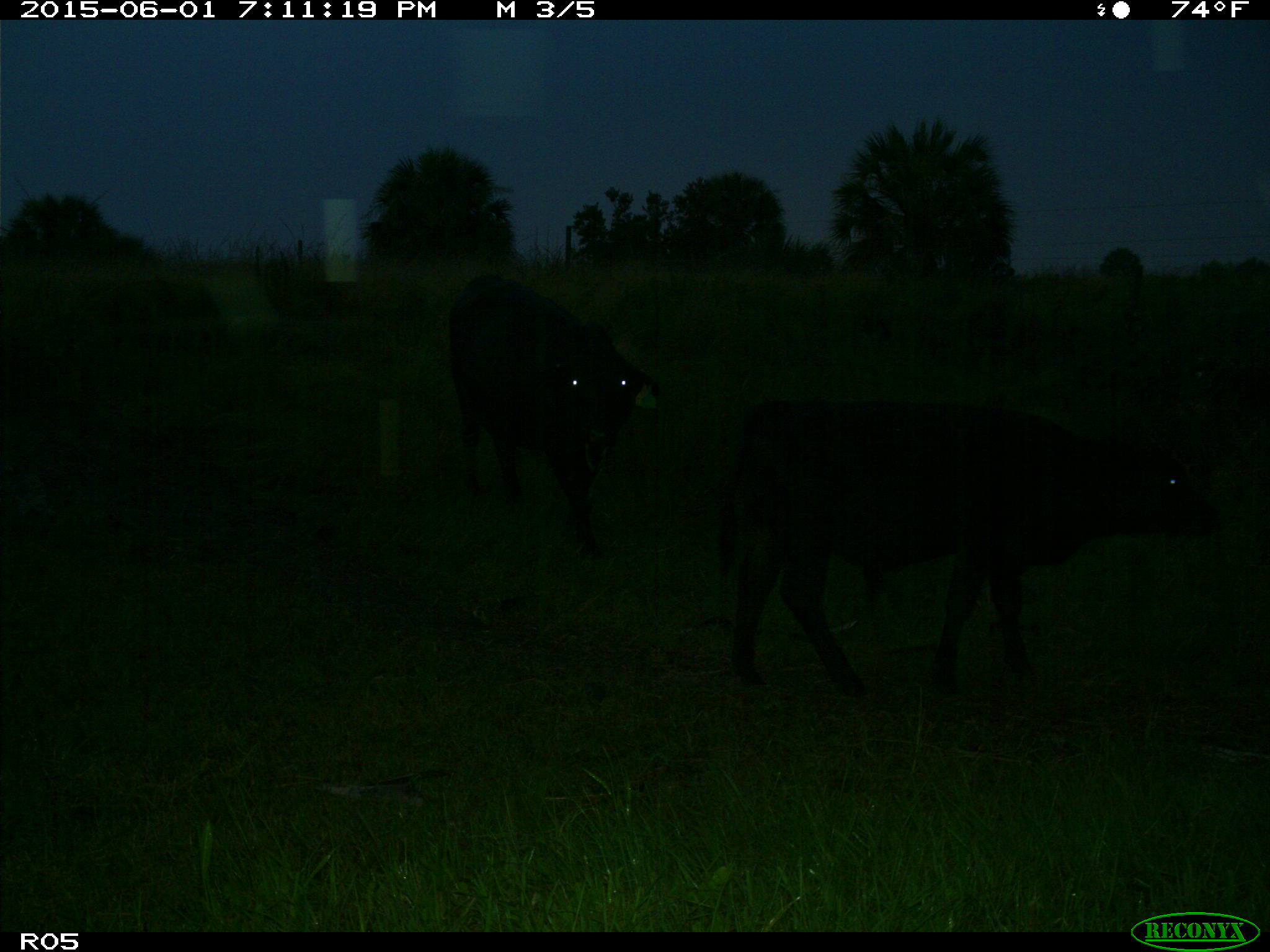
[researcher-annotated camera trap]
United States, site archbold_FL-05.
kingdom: Animalia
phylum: Chordata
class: Mammalia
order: Artiodactyla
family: Bovidae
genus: Bos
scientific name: Bos taurus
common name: domestic cow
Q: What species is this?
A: Bos taurus (domestic cow).